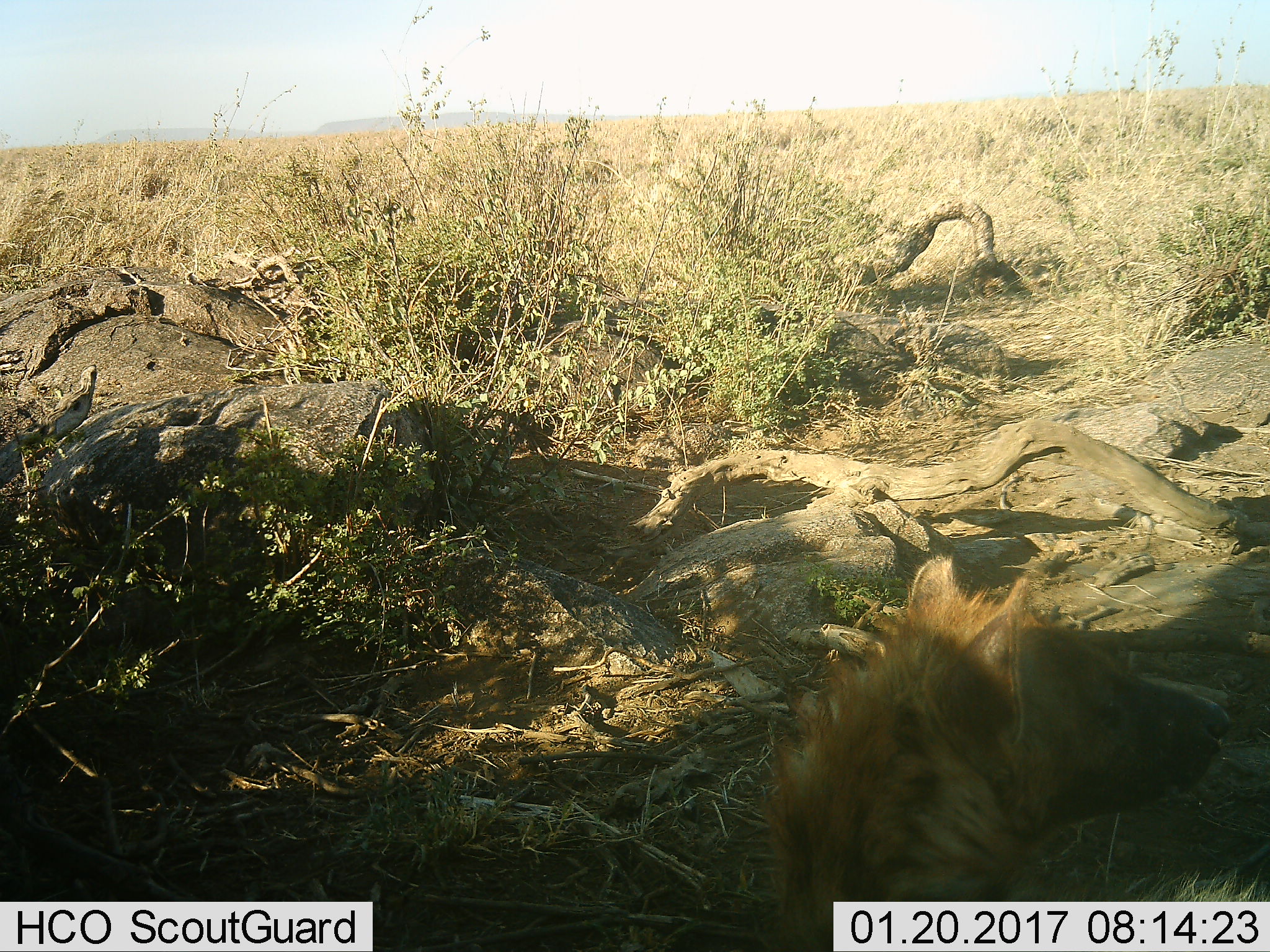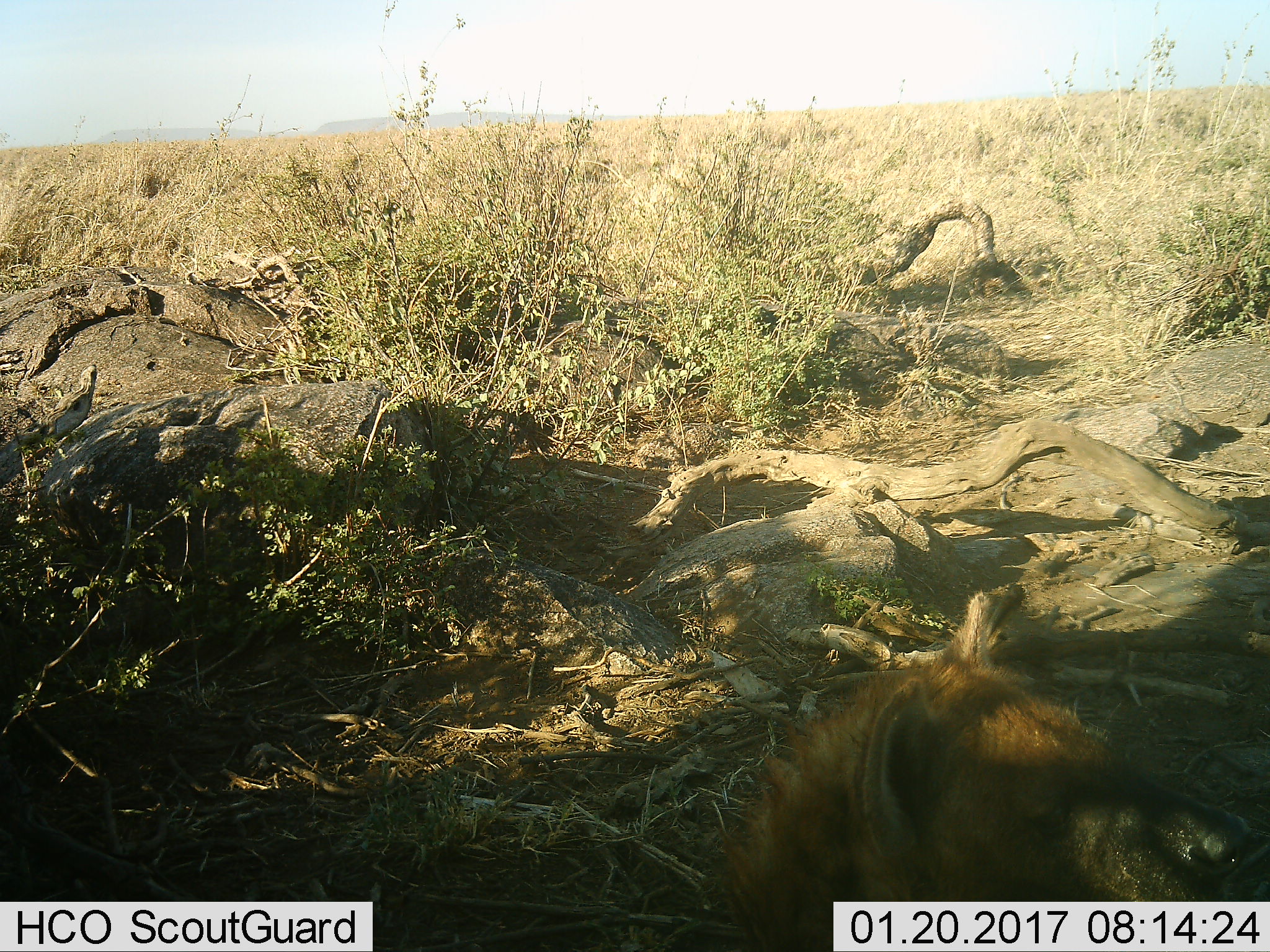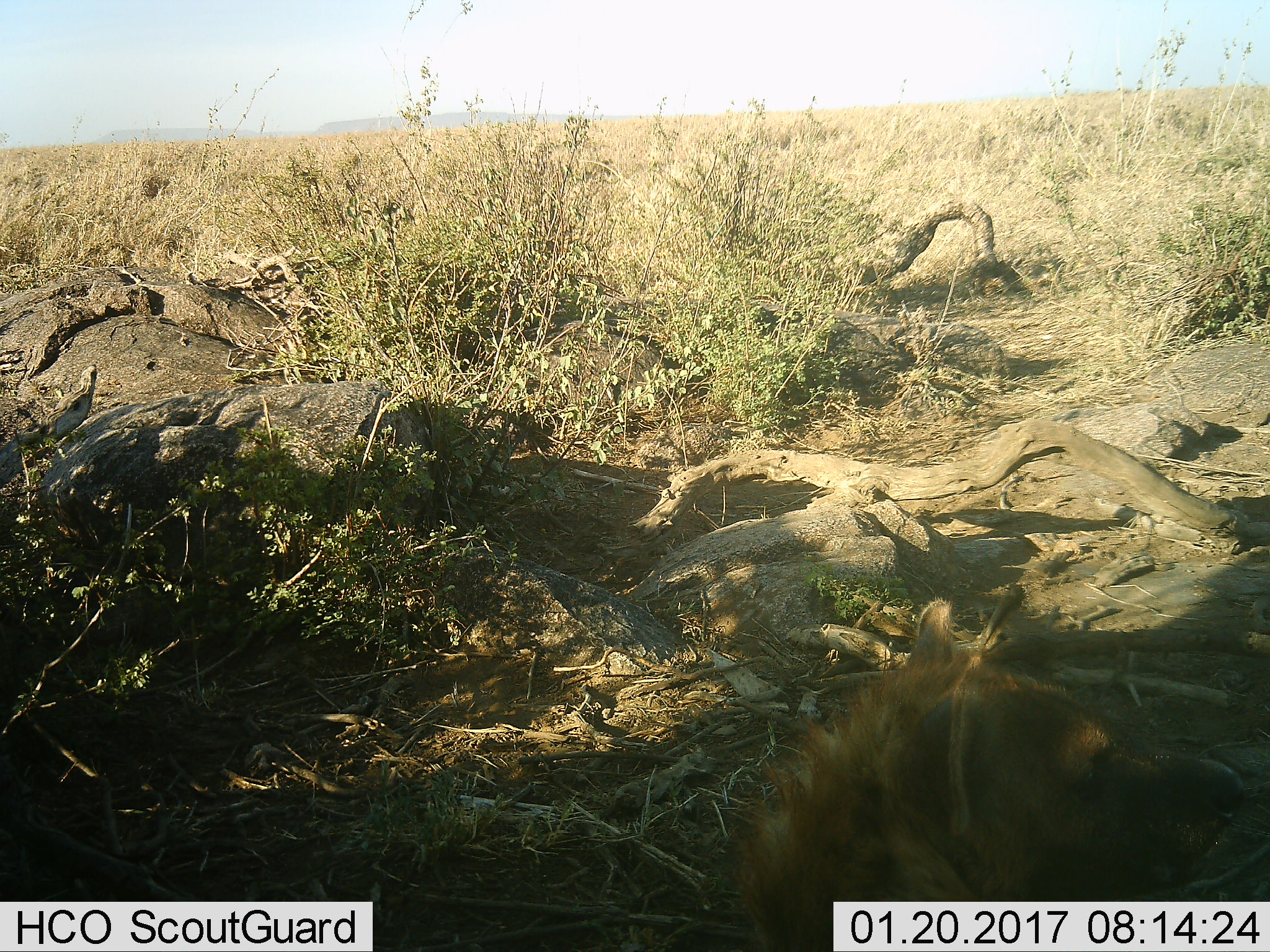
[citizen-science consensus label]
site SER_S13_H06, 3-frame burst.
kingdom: Animalia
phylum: Chordata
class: Mammalia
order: Carnivora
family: Hyaenidae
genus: Crocuta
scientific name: Crocuta crocuta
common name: spotted hyena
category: hyenaspotted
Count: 1.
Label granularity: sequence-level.